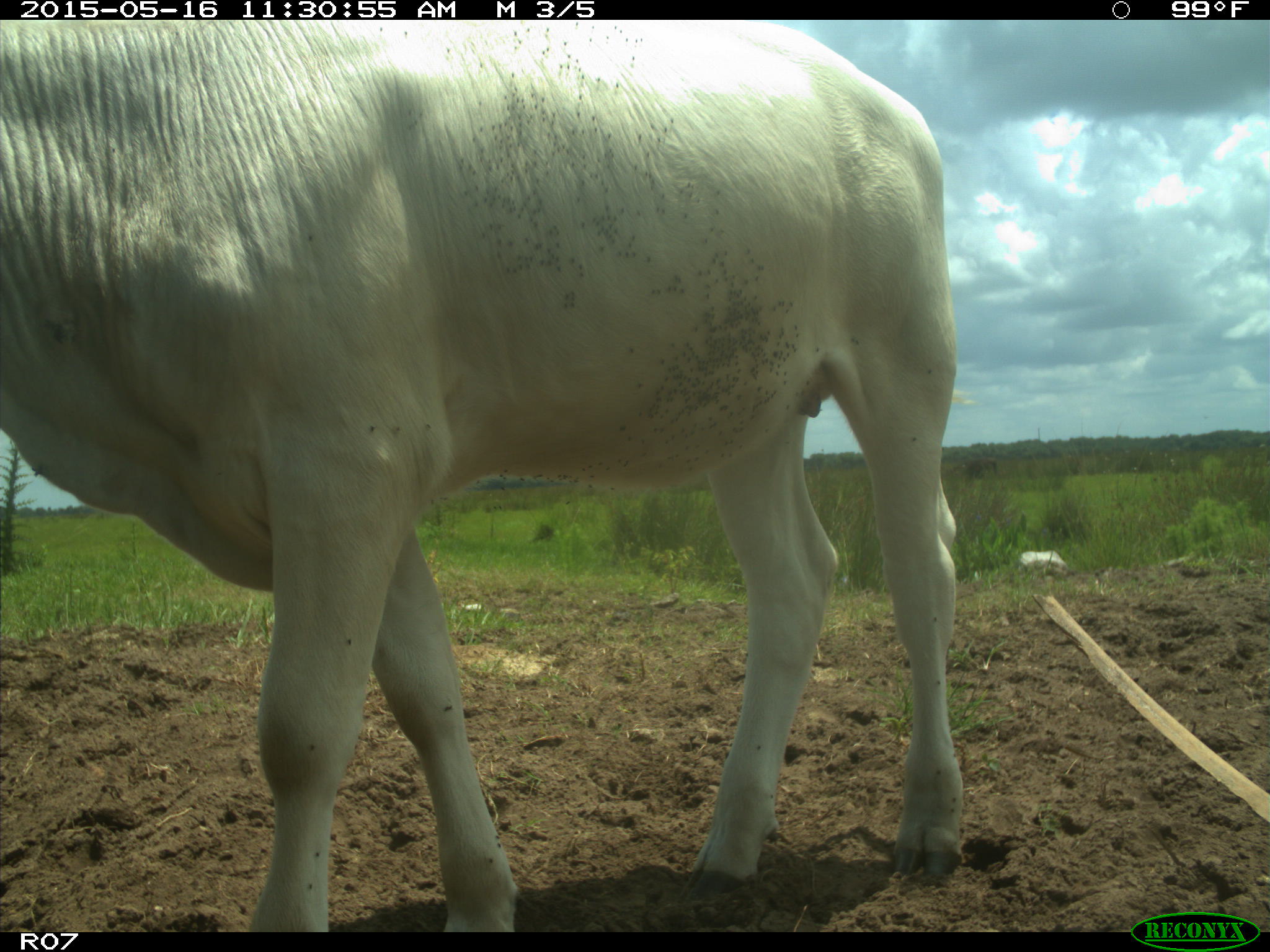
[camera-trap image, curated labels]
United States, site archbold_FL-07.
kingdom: Animalia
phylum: Chordata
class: Mammalia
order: Artiodactyla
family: Bovidae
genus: Bos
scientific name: Bos taurus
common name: domestic cow